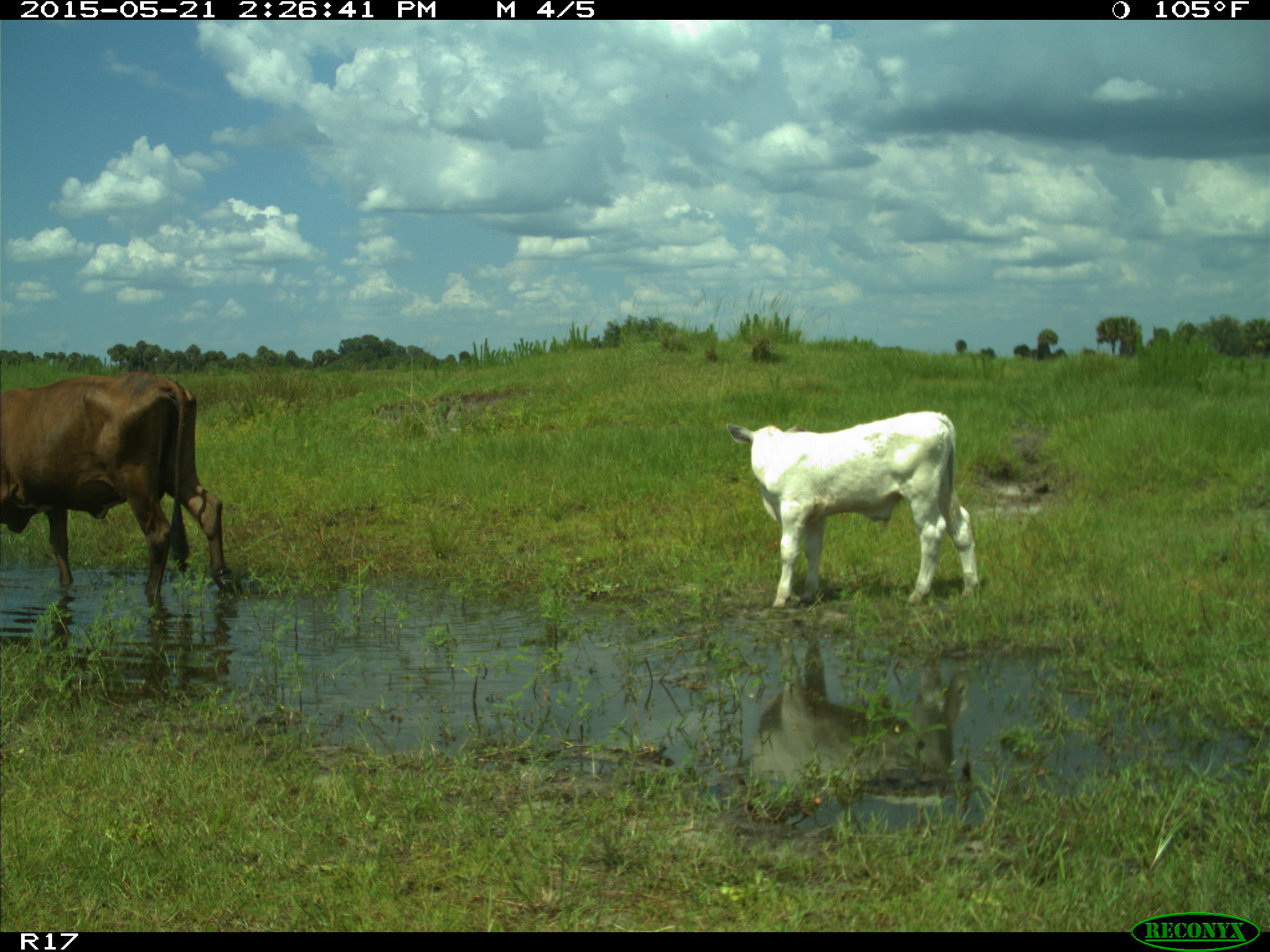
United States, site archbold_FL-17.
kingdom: Animalia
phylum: Chordata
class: Mammalia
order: Artiodactyla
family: Bovidae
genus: Bos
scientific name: Bos taurus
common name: domestic cow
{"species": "Bos taurus (domestic cow)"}